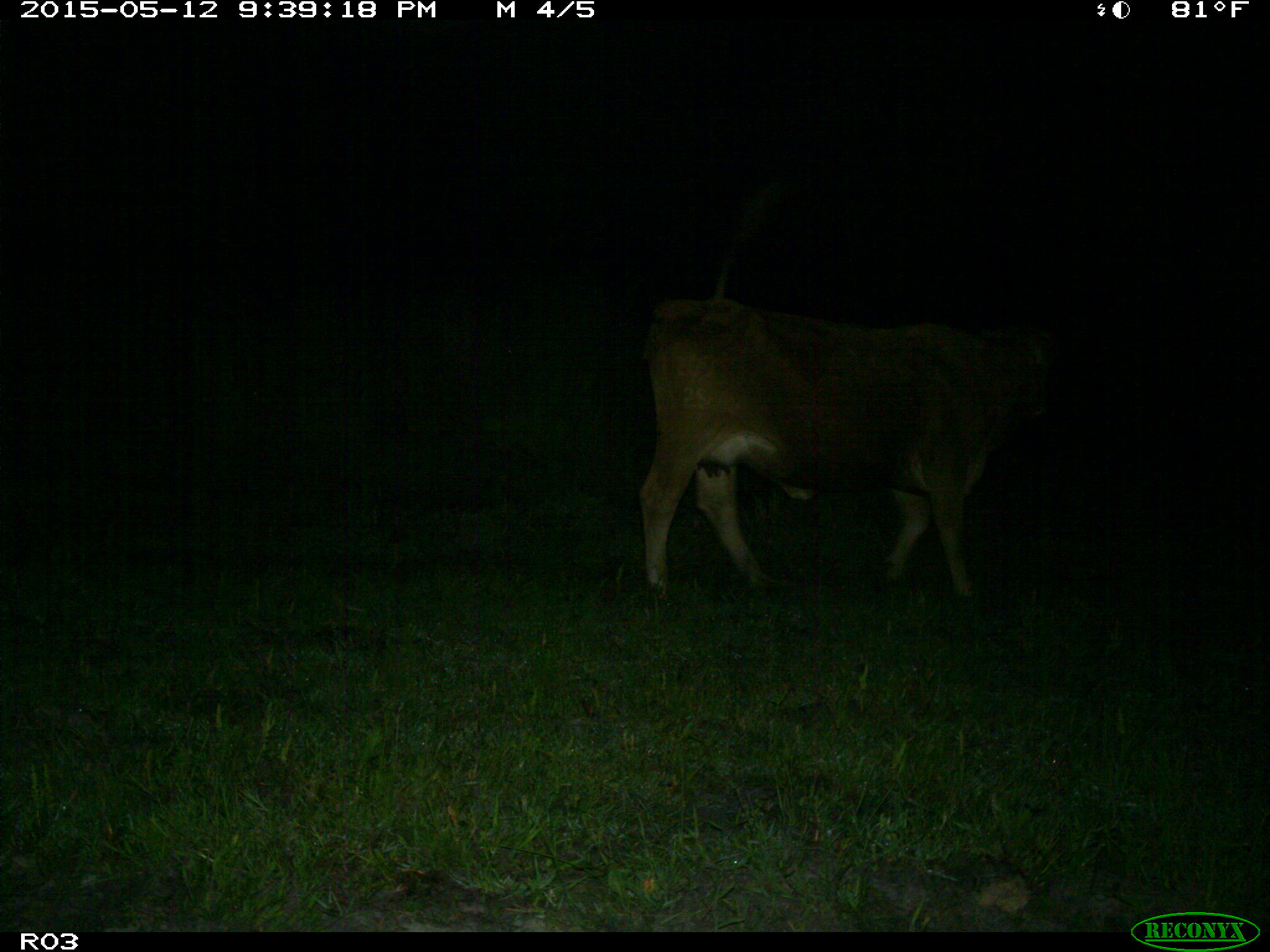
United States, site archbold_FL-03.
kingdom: Animalia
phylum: Chordata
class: Mammalia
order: Artiodactyla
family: Bovidae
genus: Bos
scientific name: Bos taurus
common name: domestic cow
Bos taurus (domestic cow).